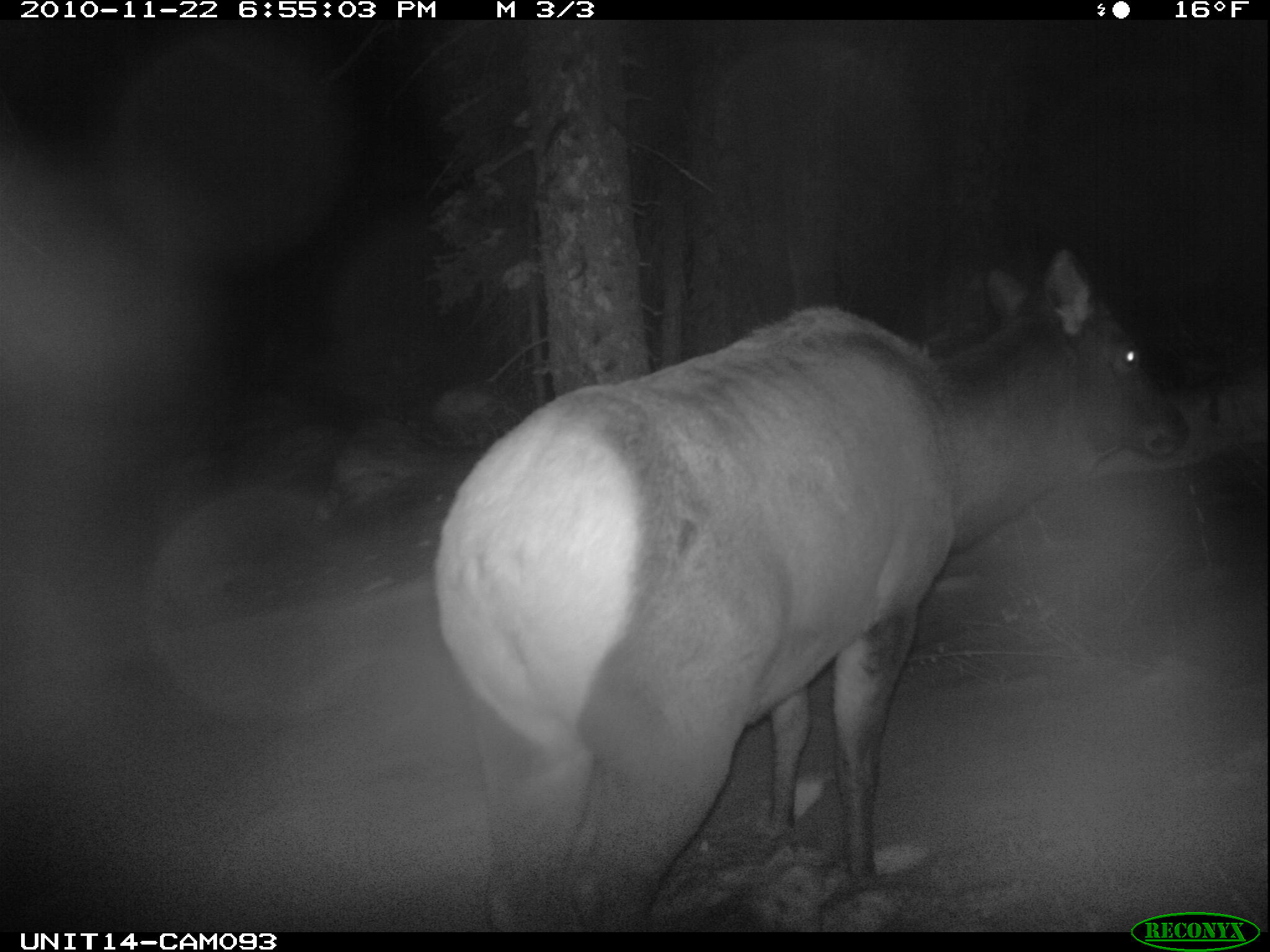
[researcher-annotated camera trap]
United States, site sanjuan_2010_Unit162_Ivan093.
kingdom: Animalia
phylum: Chordata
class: Mammalia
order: Artiodactyla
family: Cervidae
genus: Cervus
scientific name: Cervus elaphus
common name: red deer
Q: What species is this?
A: Cervus elaphus (red deer).